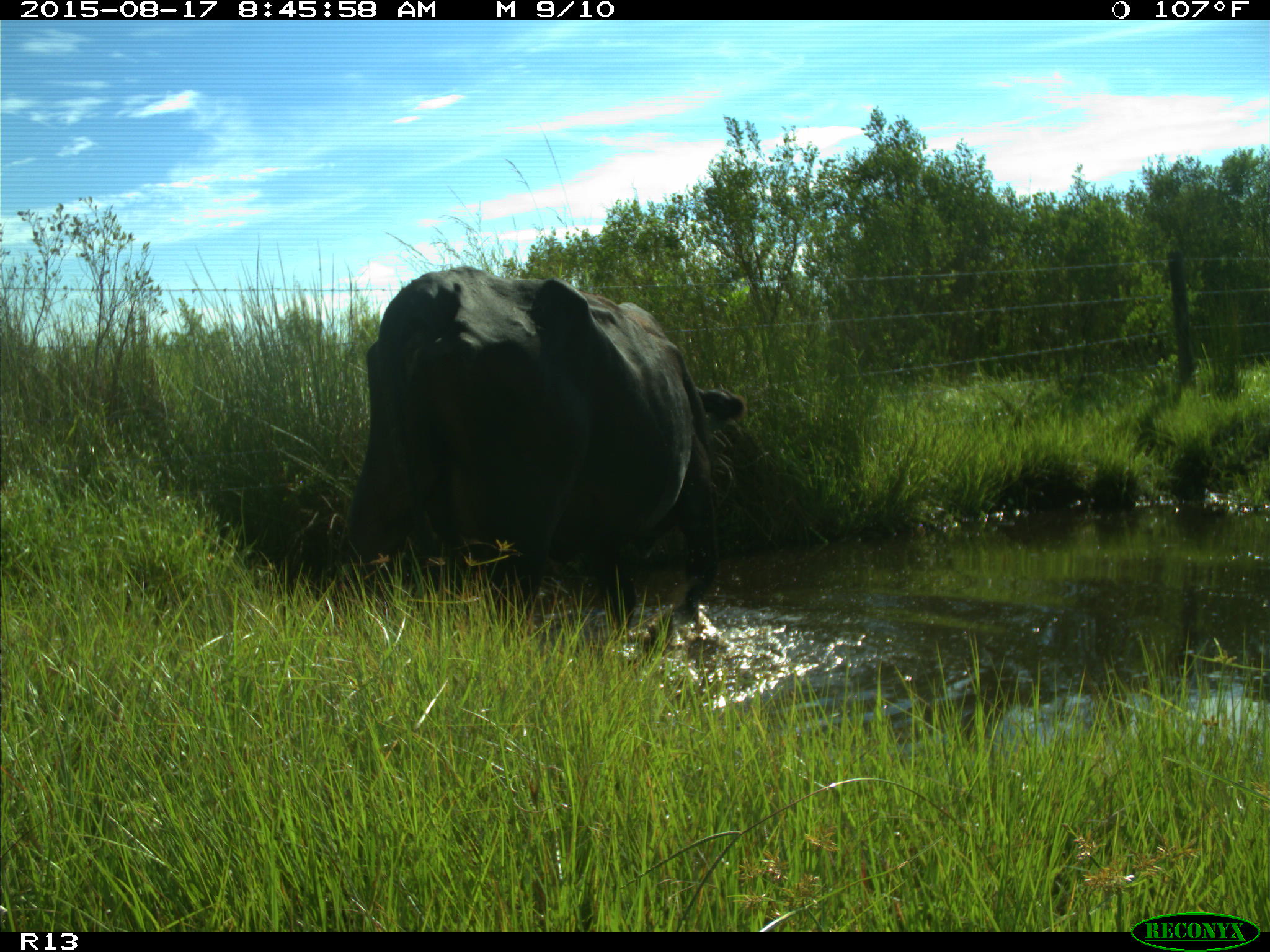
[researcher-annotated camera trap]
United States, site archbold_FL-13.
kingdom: Animalia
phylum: Chordata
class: Mammalia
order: Artiodactyla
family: Bovidae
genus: Bos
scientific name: Bos taurus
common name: domestic cow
Bos taurus (domestic cow).